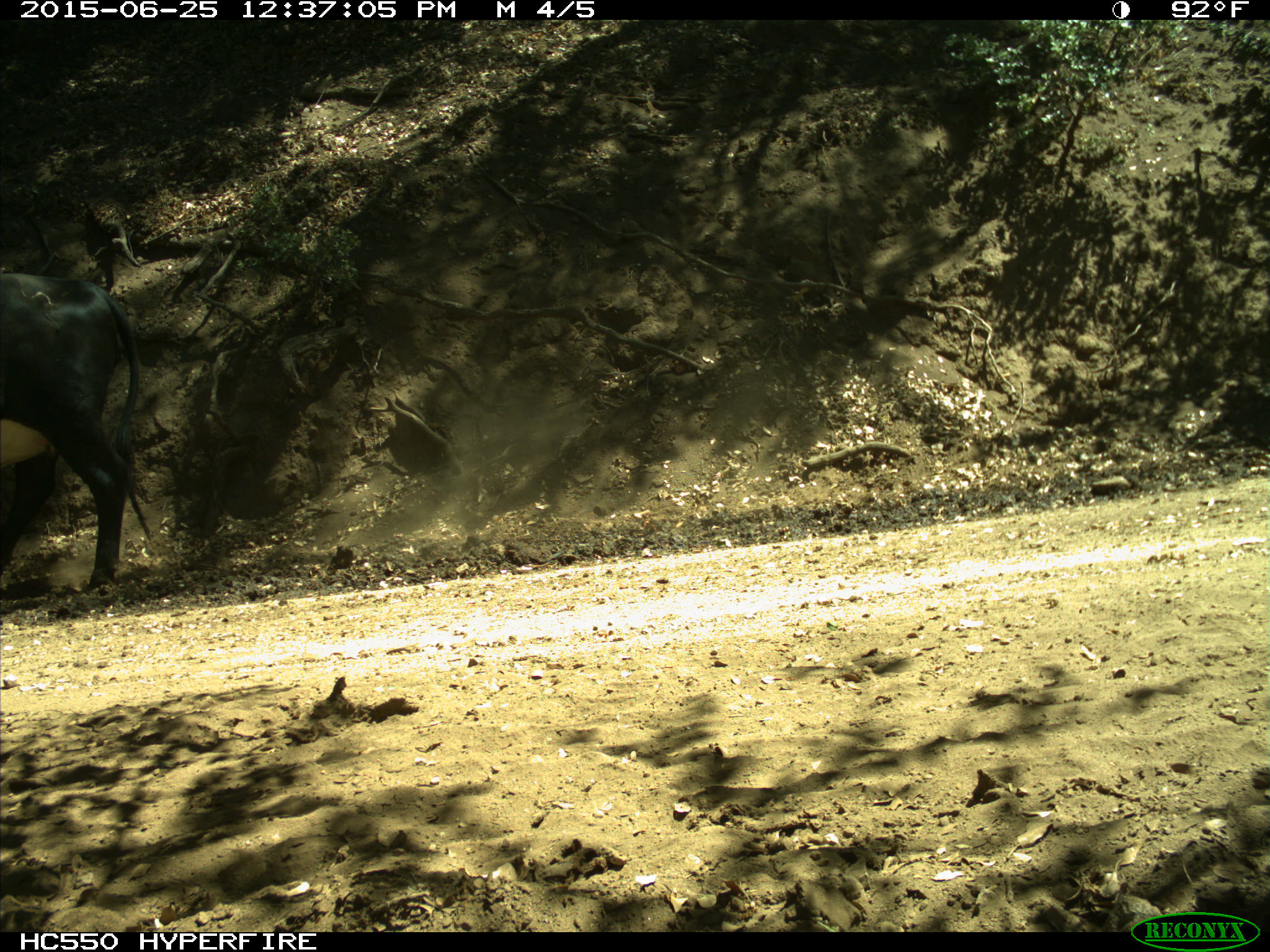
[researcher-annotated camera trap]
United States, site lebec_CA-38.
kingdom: Animalia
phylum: Chordata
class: Mammalia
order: Artiodactyla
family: Bovidae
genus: Bos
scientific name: Bos taurus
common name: domestic cow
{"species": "Bos taurus (domestic cow)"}